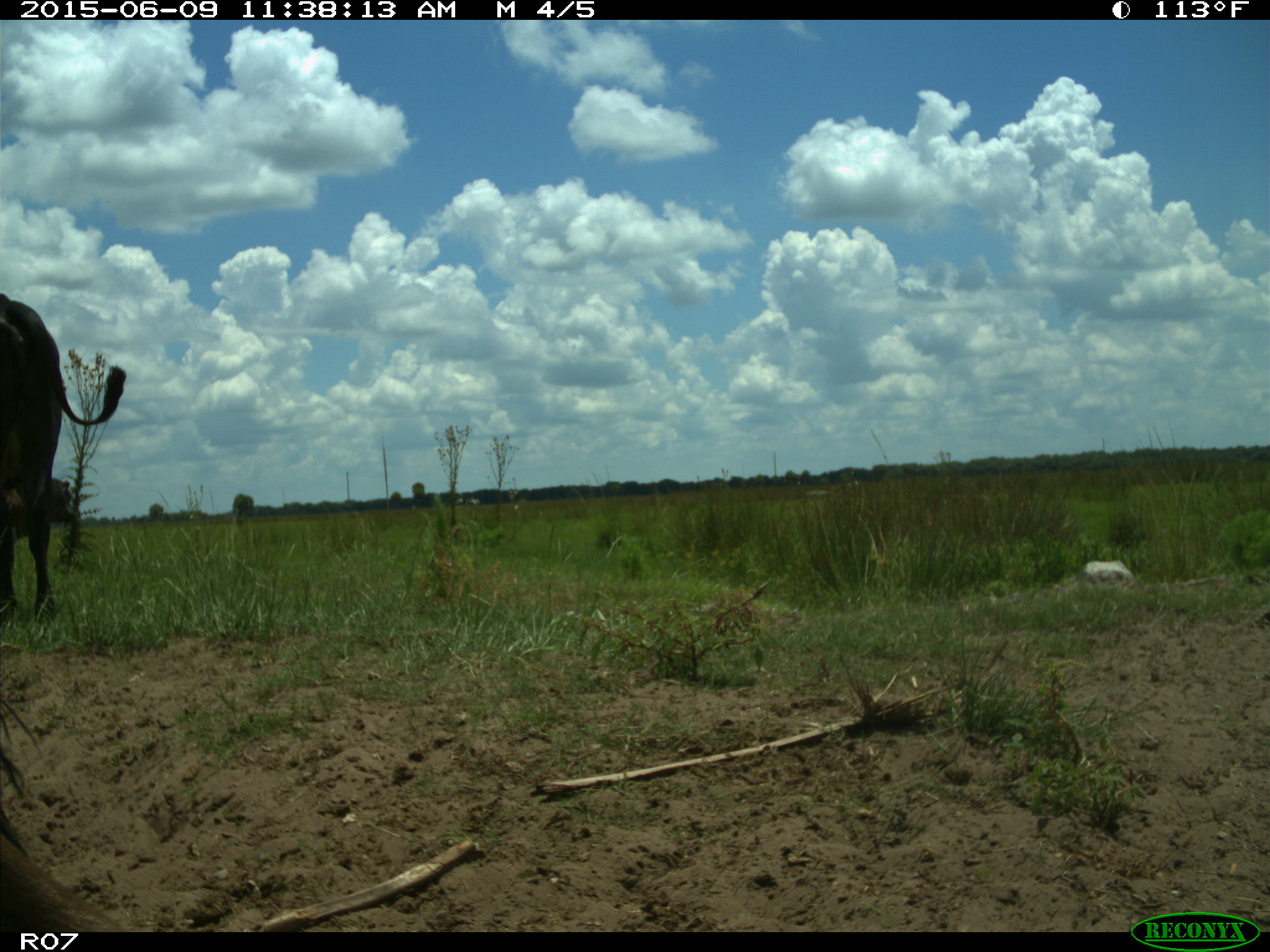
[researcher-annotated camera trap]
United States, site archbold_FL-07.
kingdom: Animalia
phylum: Chordata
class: Mammalia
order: Artiodactyla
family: Bovidae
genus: Bos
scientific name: Bos taurus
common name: domestic cow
Bos taurus (domestic cow).